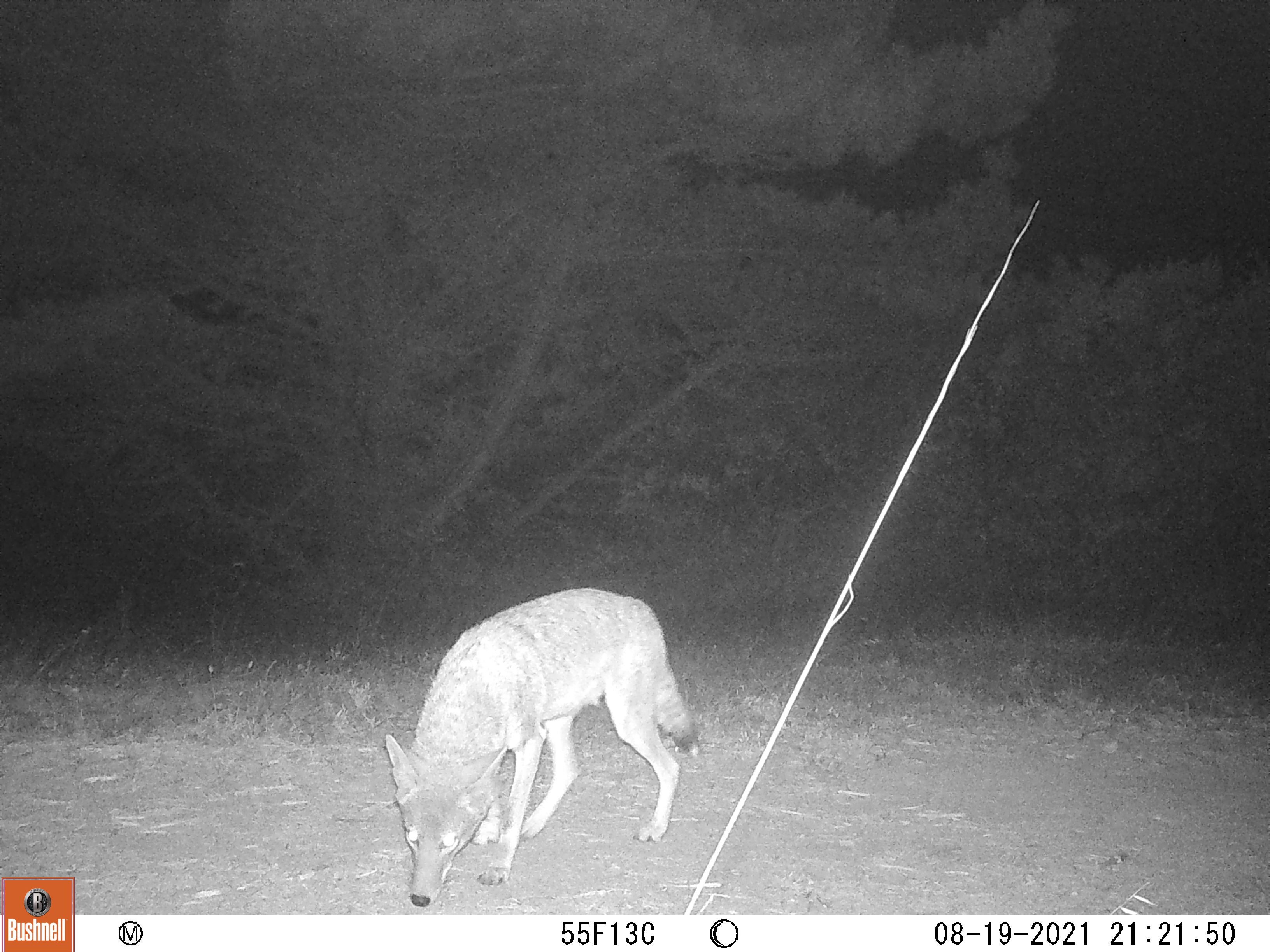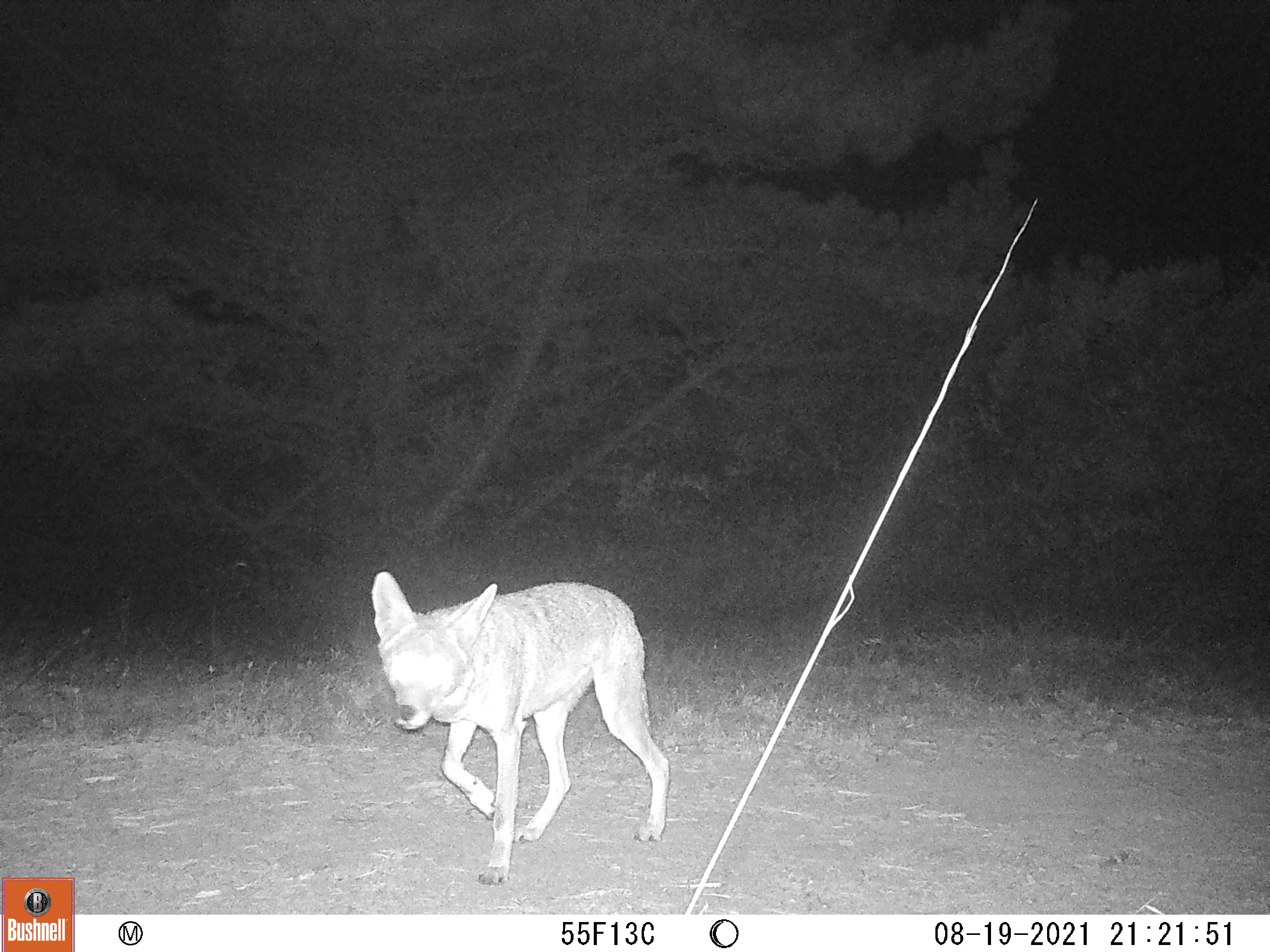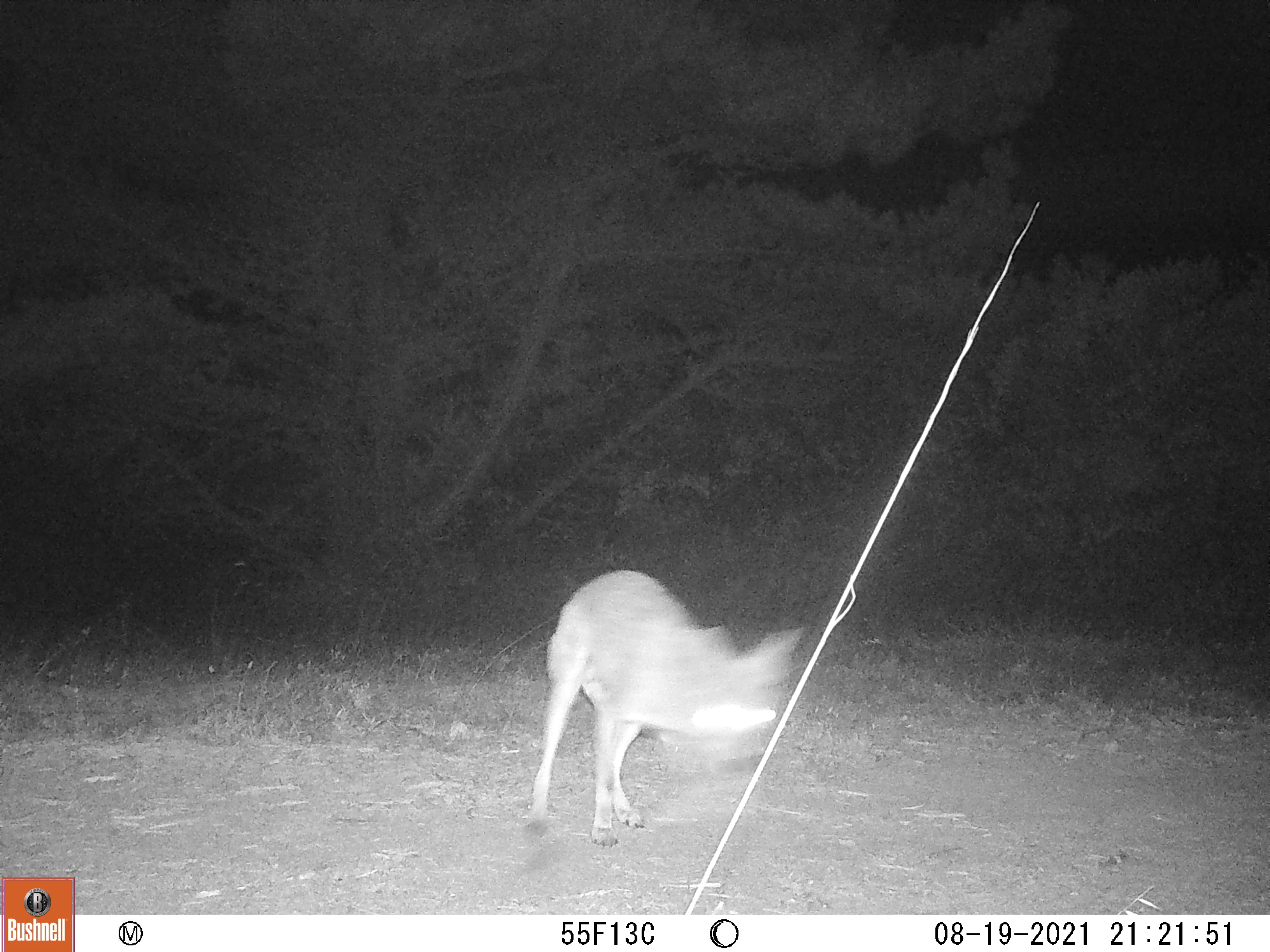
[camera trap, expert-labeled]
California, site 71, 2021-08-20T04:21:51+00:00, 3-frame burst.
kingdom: Animalia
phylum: Chordata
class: Mammalia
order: Carnivora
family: Canidae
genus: Canis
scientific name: Canis latrans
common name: coyote